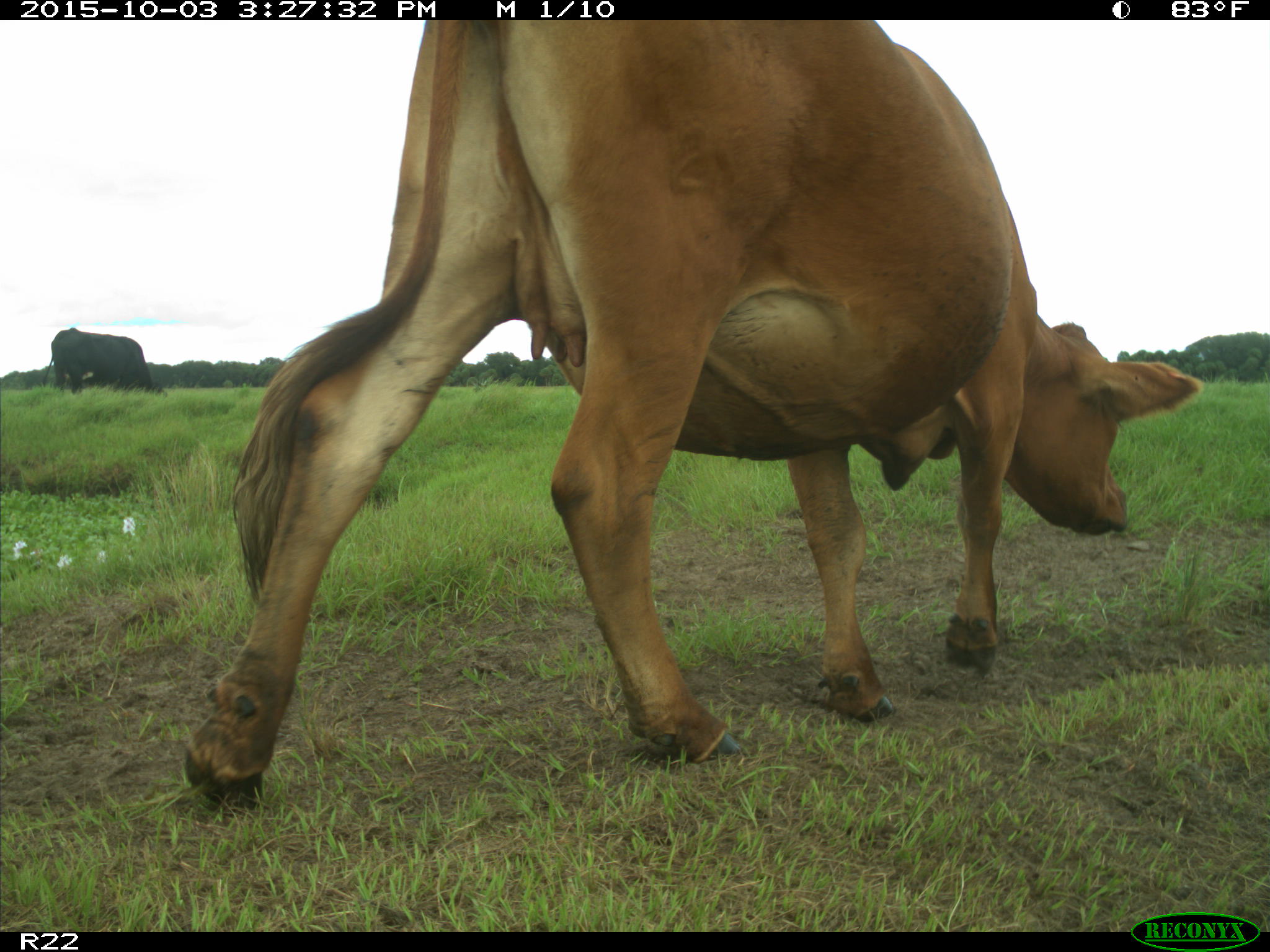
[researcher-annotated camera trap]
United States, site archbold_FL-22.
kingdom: Animalia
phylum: Chordata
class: Mammalia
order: Artiodactyla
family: Bovidae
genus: Bos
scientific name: Bos taurus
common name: domestic cow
Bos taurus (domestic cow).